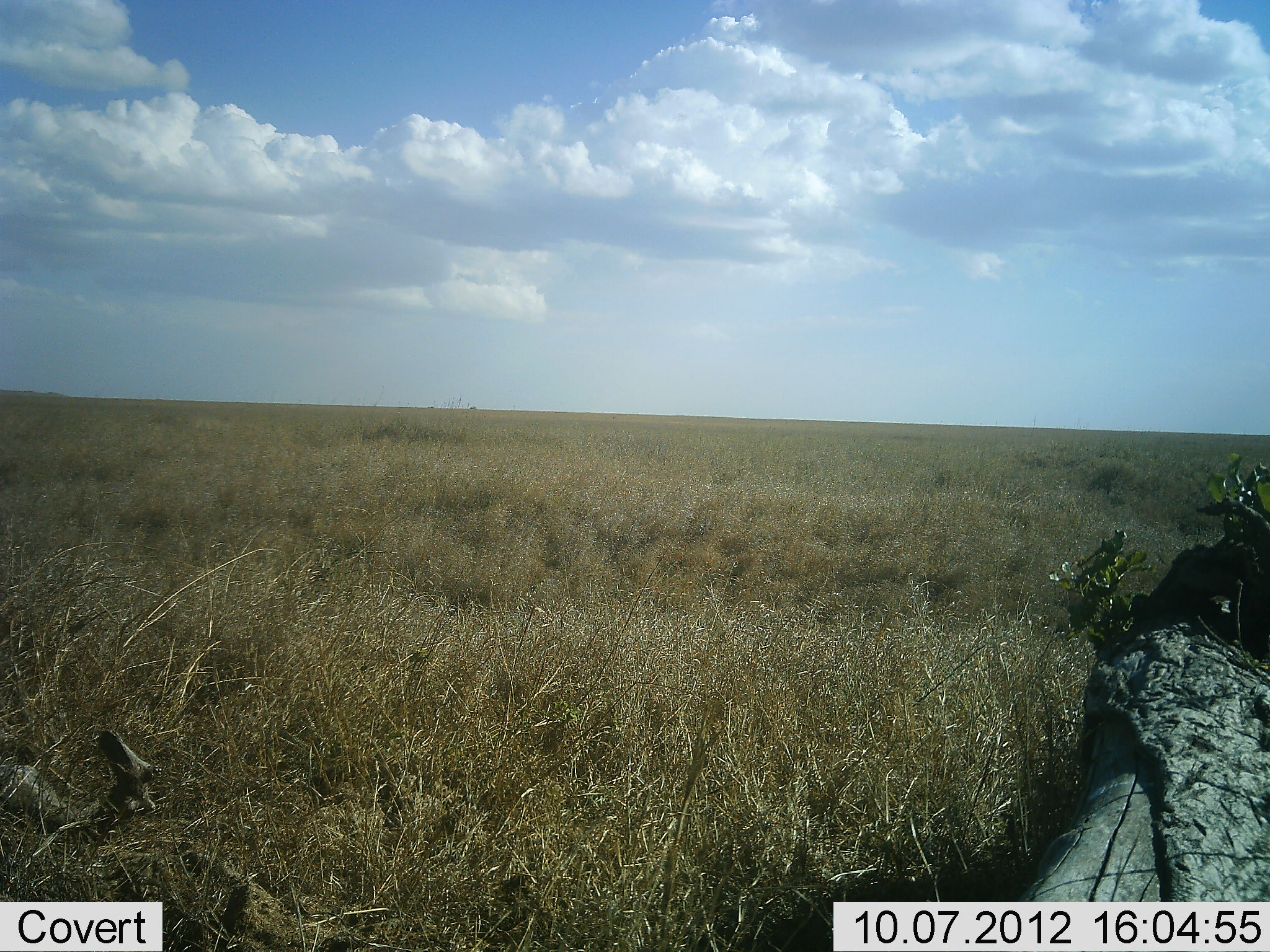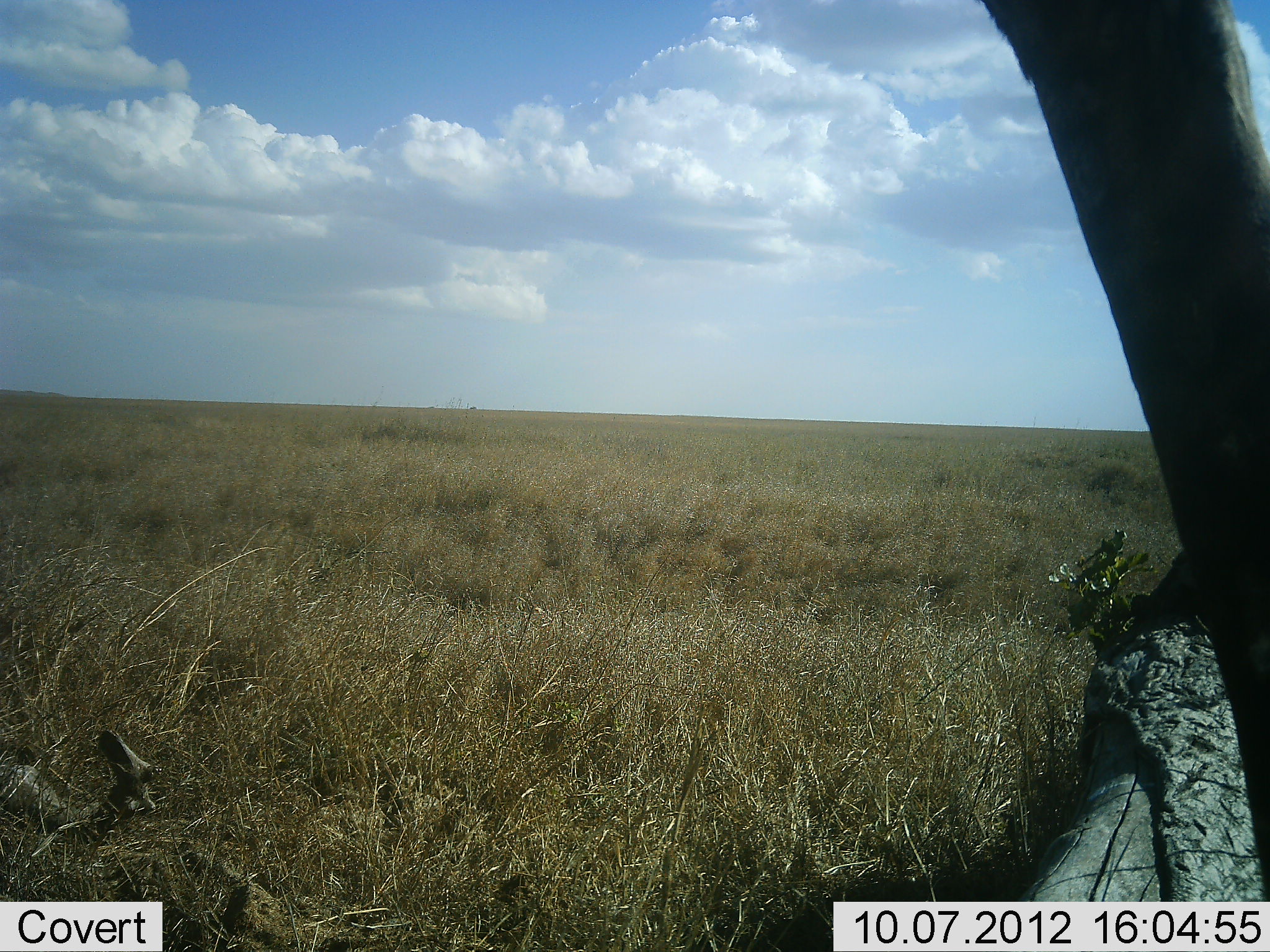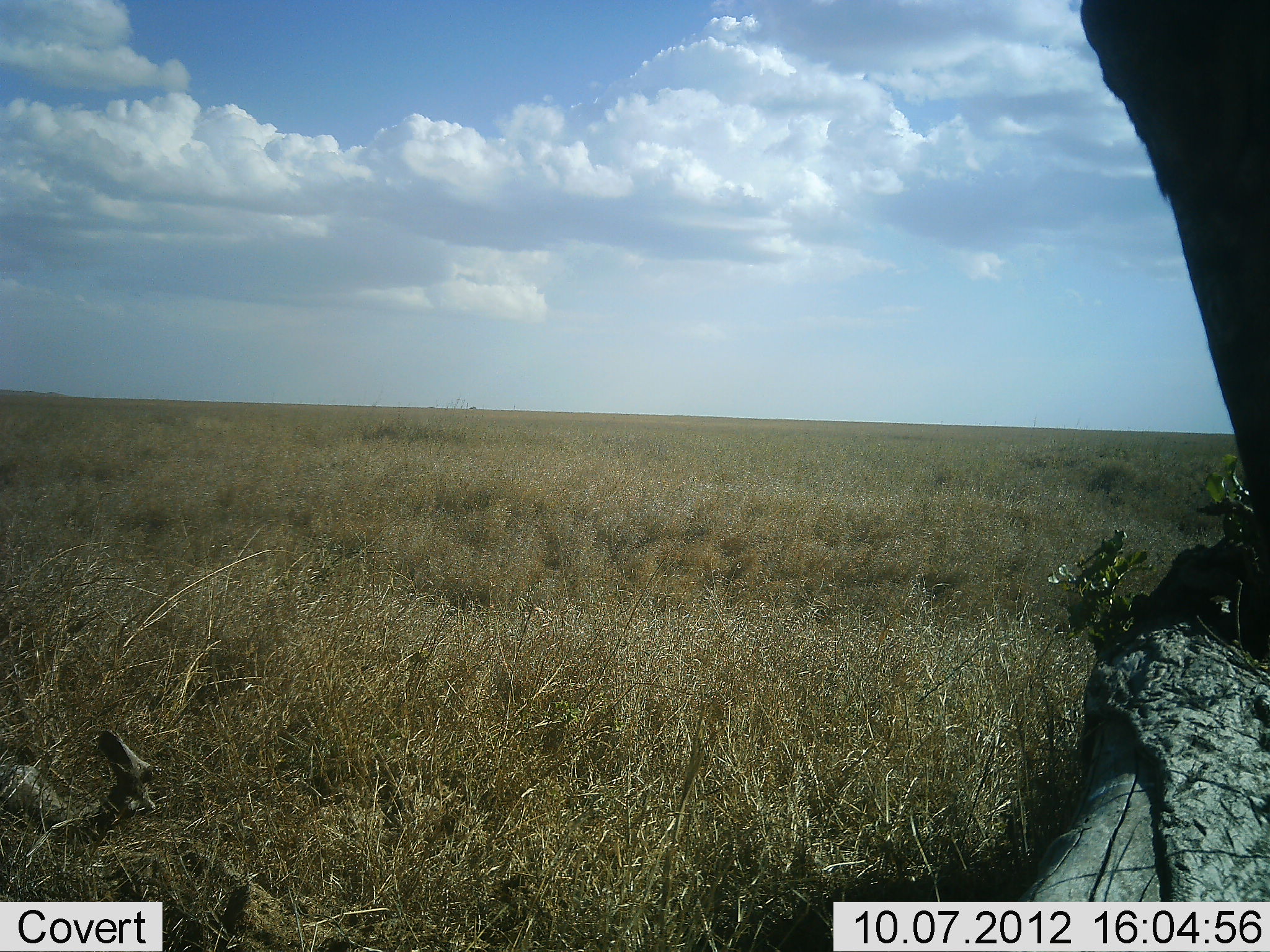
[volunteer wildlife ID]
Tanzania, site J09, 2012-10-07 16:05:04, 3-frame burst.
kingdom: Animalia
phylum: Chordata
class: Mammalia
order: Artiodactyla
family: Giraffidae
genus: Giraffa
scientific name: Giraffa camelopardalis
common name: giraffe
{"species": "giraffe (Giraffa camelopardalis)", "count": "1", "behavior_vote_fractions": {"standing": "57%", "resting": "0%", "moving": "43%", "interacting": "0%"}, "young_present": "0%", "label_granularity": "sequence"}